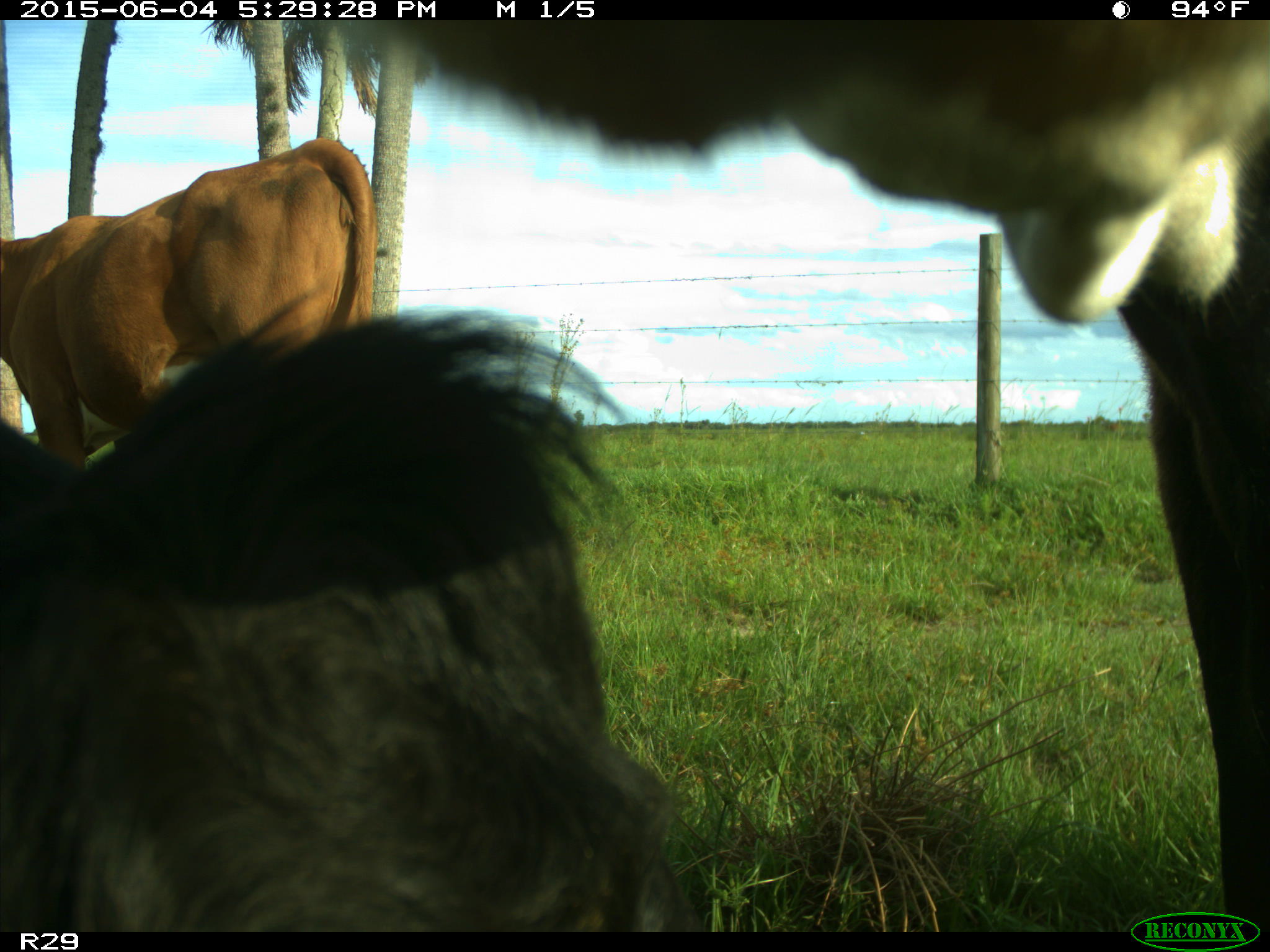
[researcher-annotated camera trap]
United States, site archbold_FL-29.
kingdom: Animalia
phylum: Chordata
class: Mammalia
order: Artiodactyla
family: Bovidae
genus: Bos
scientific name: Bos taurus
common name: domestic cow